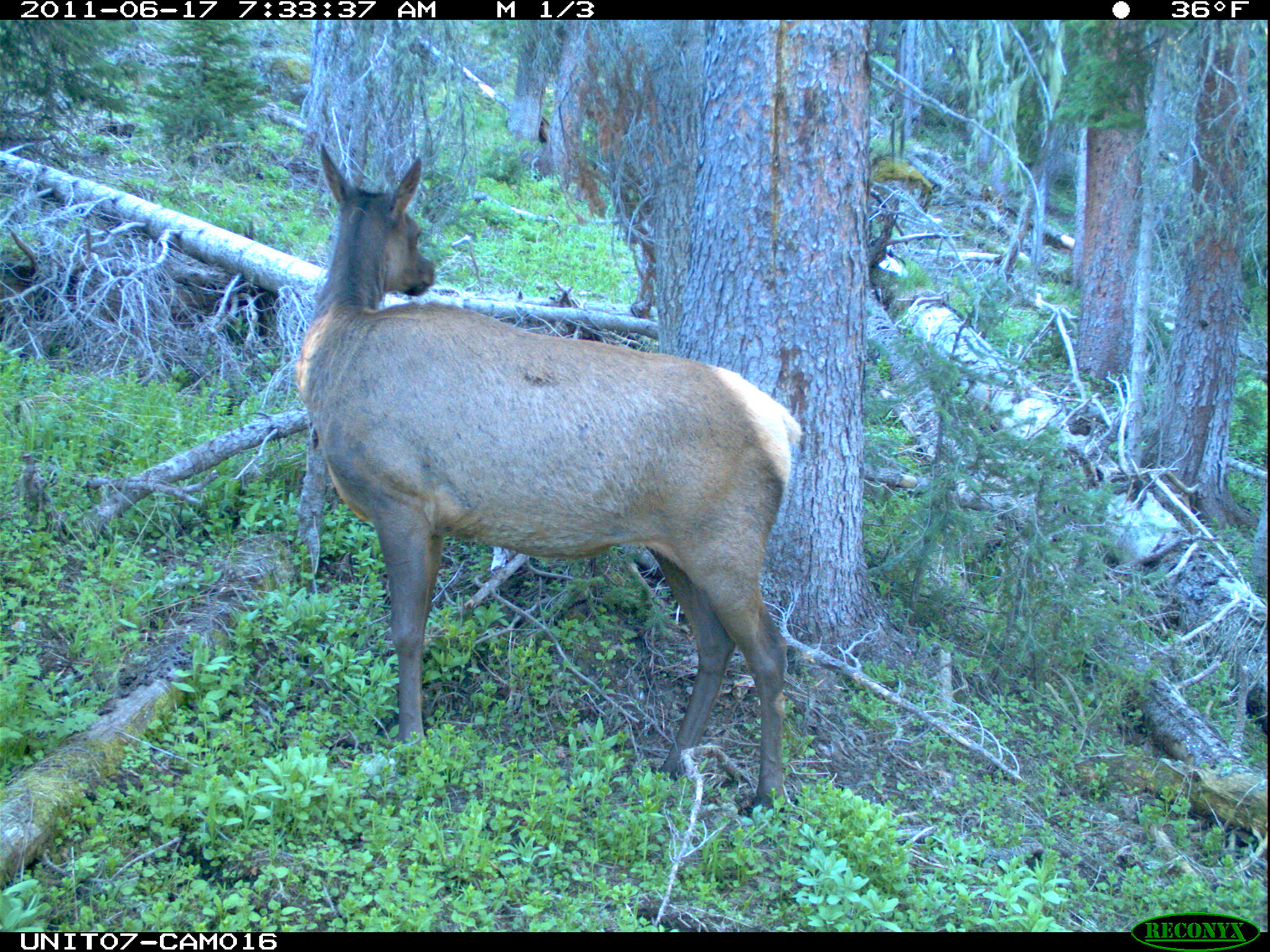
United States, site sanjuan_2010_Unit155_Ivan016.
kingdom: Animalia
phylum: Chordata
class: Mammalia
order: Artiodactyla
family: Cervidae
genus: Cervus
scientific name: Cervus elaphus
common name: red deer